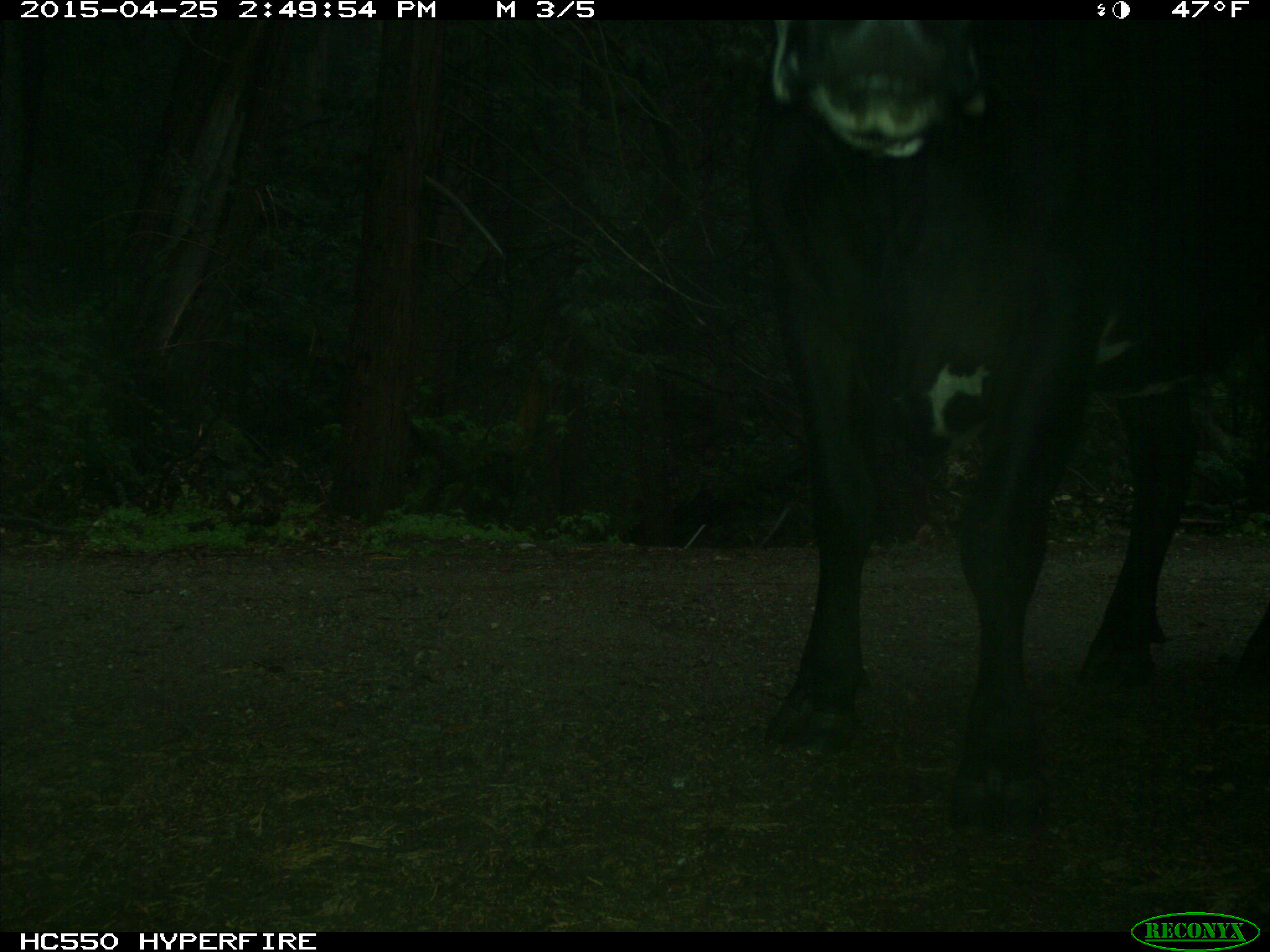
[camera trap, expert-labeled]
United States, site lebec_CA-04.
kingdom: Animalia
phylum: Chordata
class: Mammalia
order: Artiodactyla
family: Bovidae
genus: Bos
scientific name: Bos taurus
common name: domestic cow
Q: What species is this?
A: Bos taurus (domestic cow).